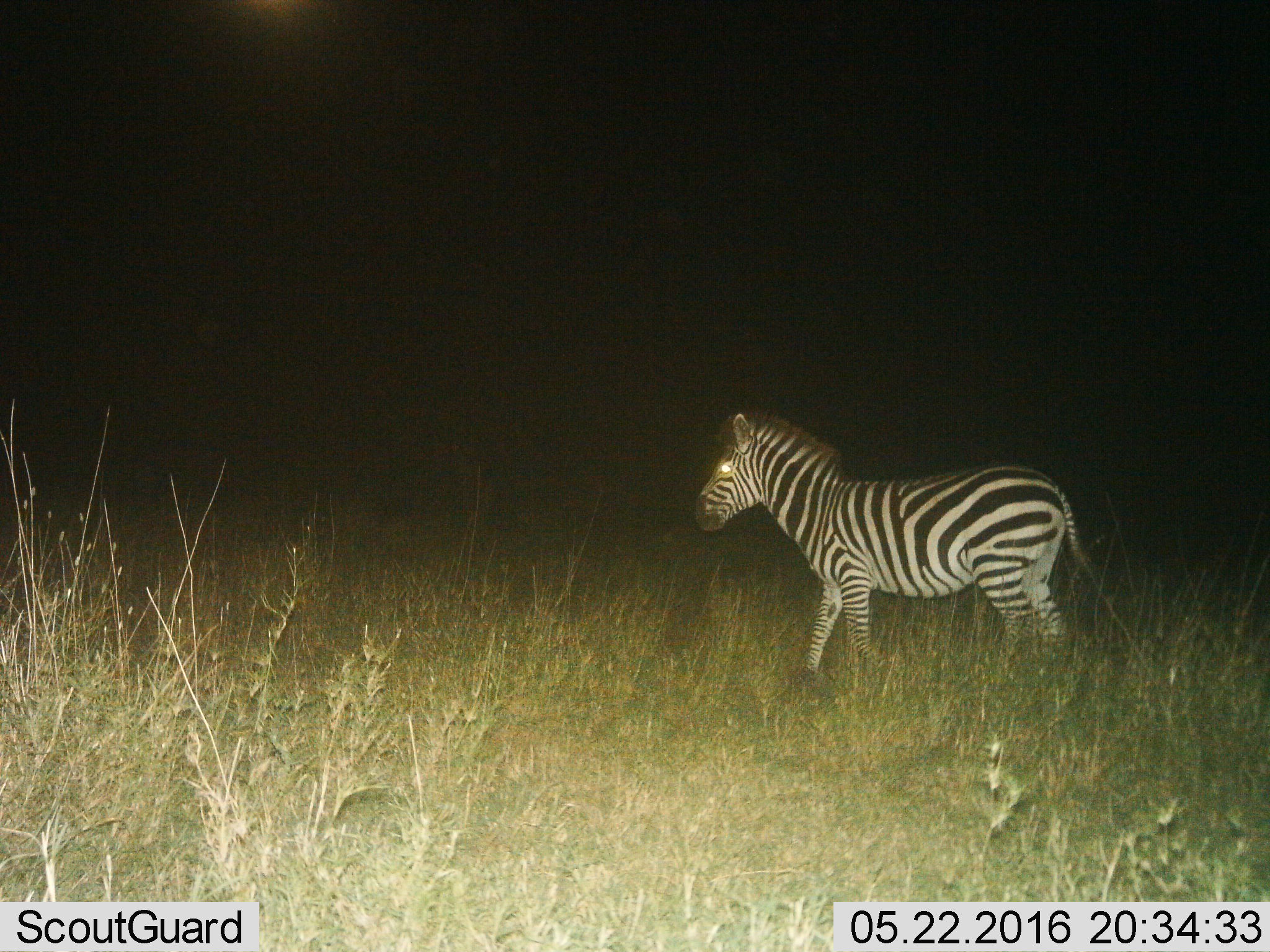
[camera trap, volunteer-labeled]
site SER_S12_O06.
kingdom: Animalia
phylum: Chordata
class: Mammalia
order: Perissodactyla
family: Equidae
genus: Equus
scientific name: Equus quagga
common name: plains zebra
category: zebraplains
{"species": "zebraplains (plains zebra) (Equus quagga)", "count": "1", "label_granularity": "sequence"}